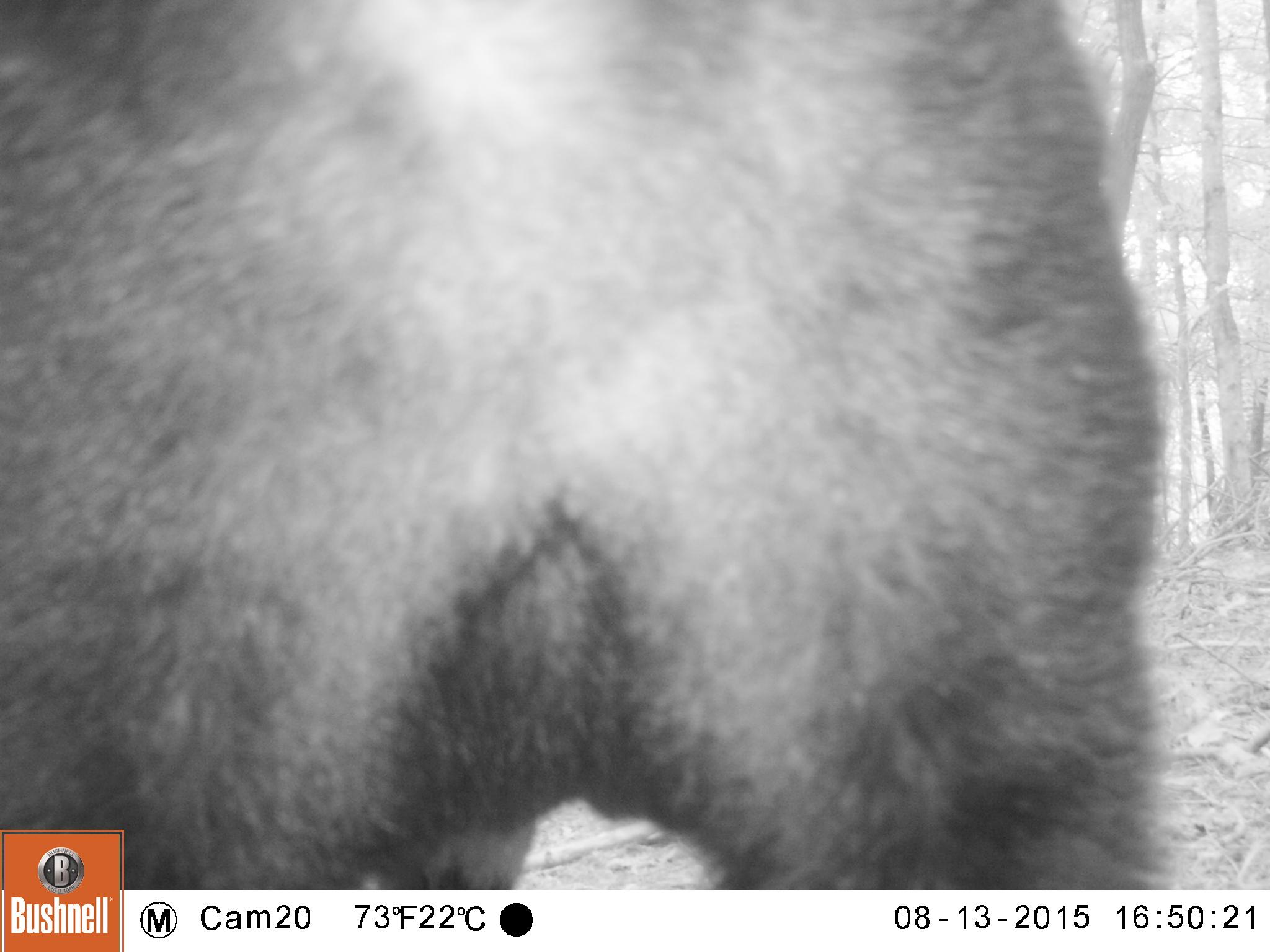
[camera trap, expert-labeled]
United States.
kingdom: Animalia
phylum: Chordata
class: Mammalia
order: Carnivora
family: Ursidae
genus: Ursus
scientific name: Ursus americanus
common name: american black bear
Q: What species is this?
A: American Black Bear (Ursus americanus).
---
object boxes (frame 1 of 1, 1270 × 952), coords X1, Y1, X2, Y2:
American Black Bear: 2, 4, 1177, 893